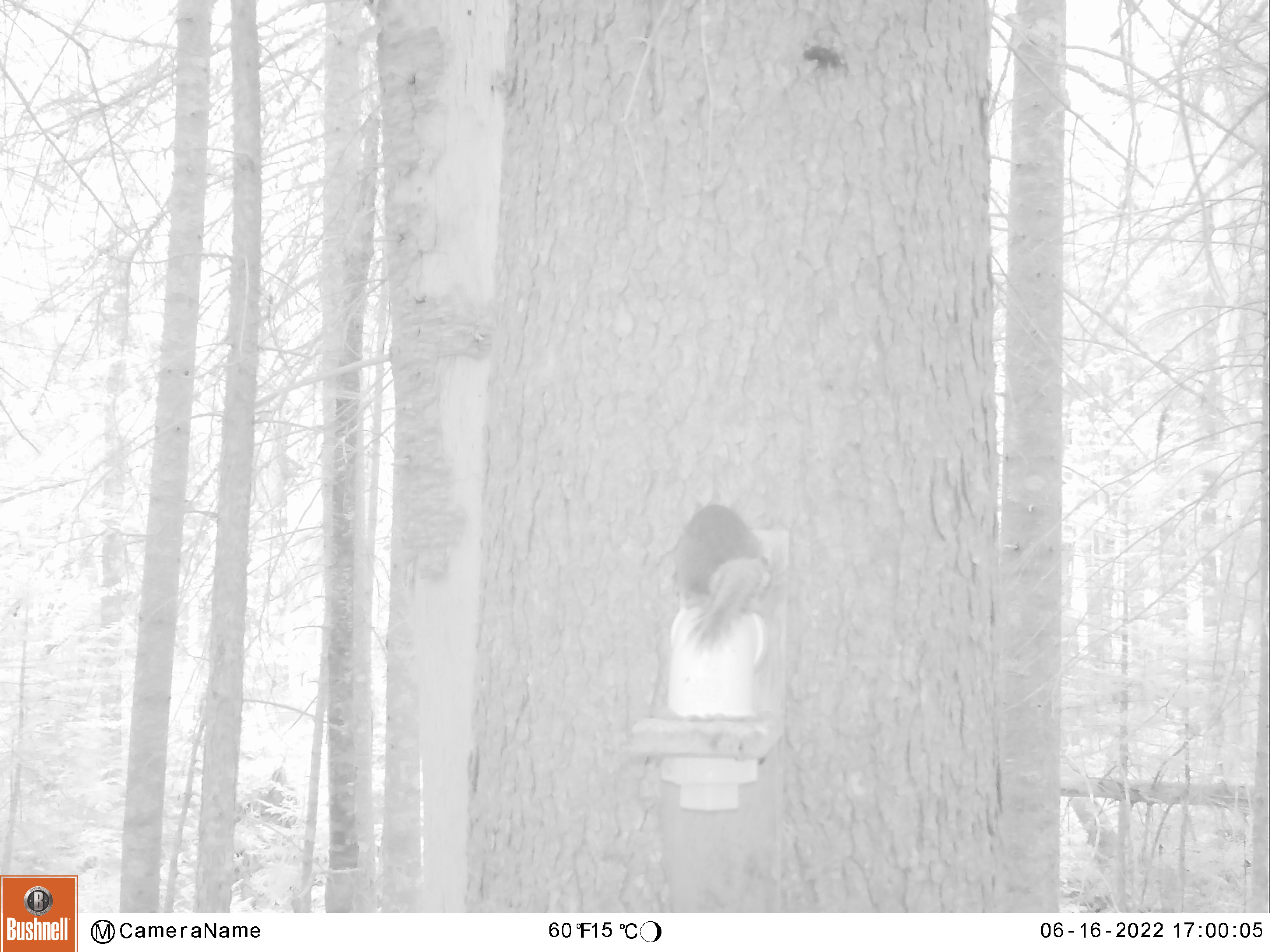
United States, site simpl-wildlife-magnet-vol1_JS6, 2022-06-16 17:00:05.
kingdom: Animalia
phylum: Chordata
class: Mammalia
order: Rodentia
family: Sciuridae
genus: Tamiasciurus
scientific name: Tamiasciurus hudsonicus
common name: red squirrel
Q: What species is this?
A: Red squirrel (Tamiasciurus hudsonicus).